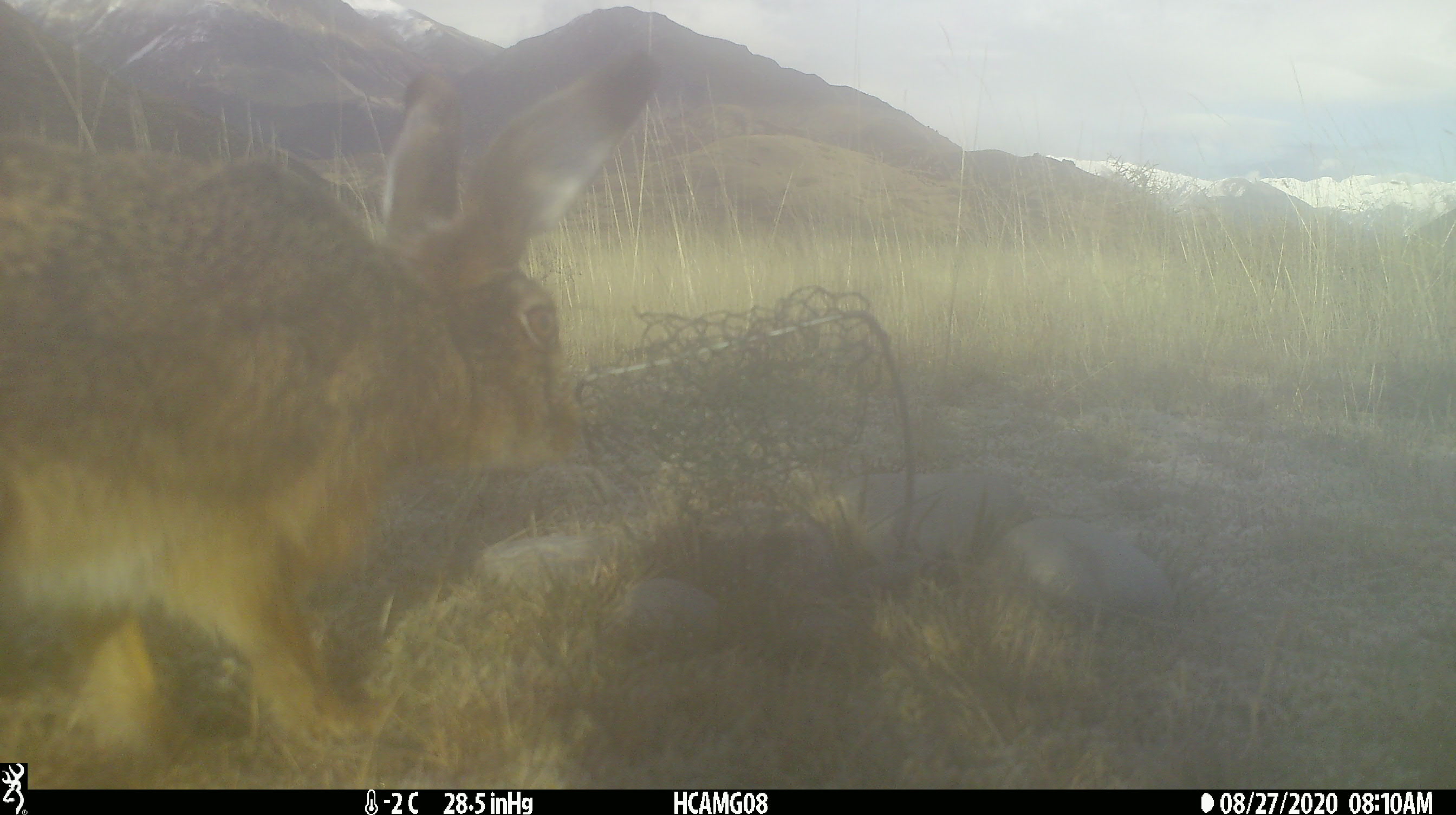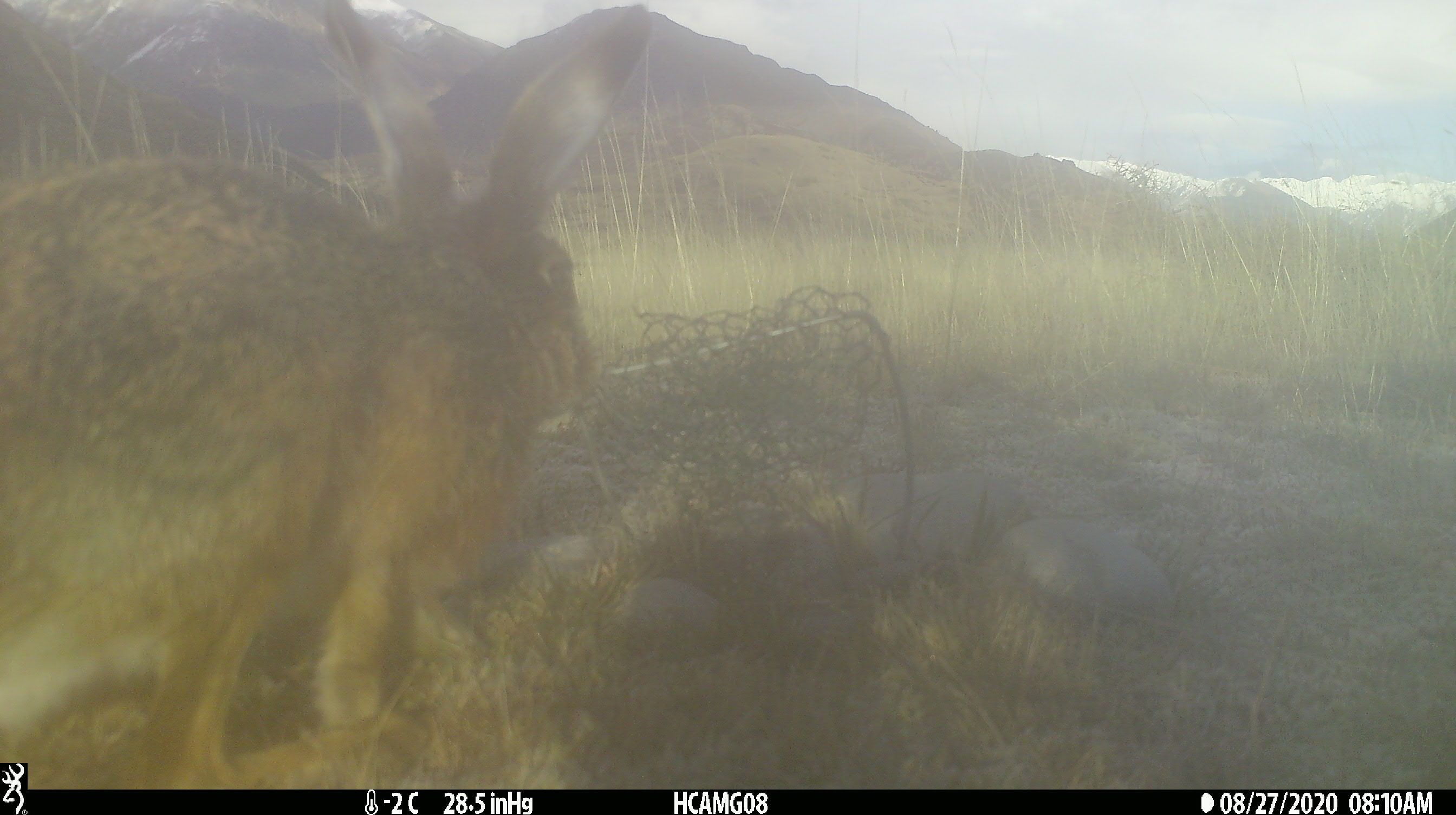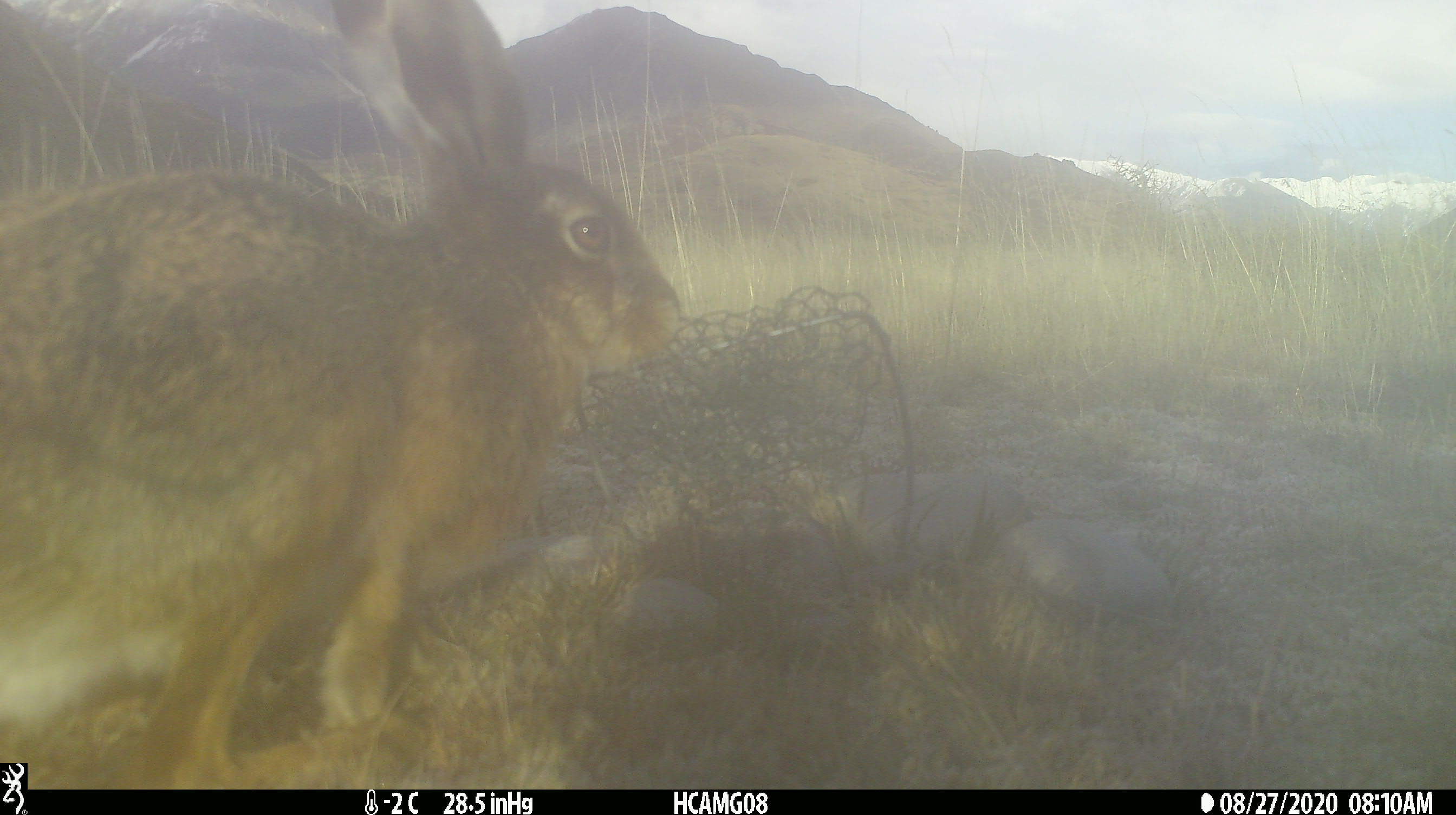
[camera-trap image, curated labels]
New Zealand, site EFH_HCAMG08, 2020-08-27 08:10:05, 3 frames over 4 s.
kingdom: Animalia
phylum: Chordata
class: Mammalia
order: Lagomorpha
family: Leporidae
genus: Lepus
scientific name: Lepus europaeus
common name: brown hare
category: hare